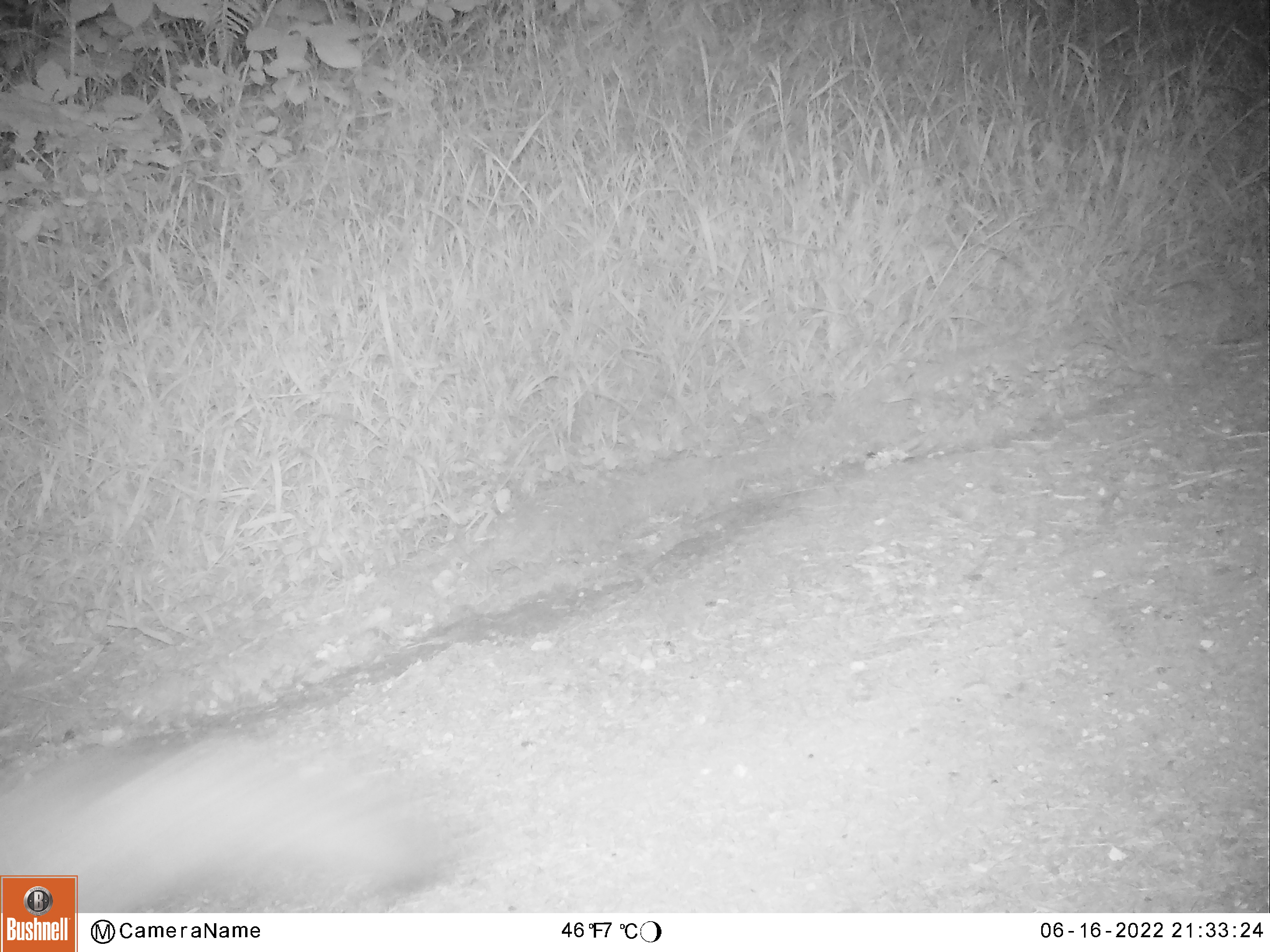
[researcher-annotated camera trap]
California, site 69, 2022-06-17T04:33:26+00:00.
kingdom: Animalia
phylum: Chordata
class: Mammalia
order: Carnivora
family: Canidae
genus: Urocyon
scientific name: Urocyon cinereoargenteus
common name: gray fox